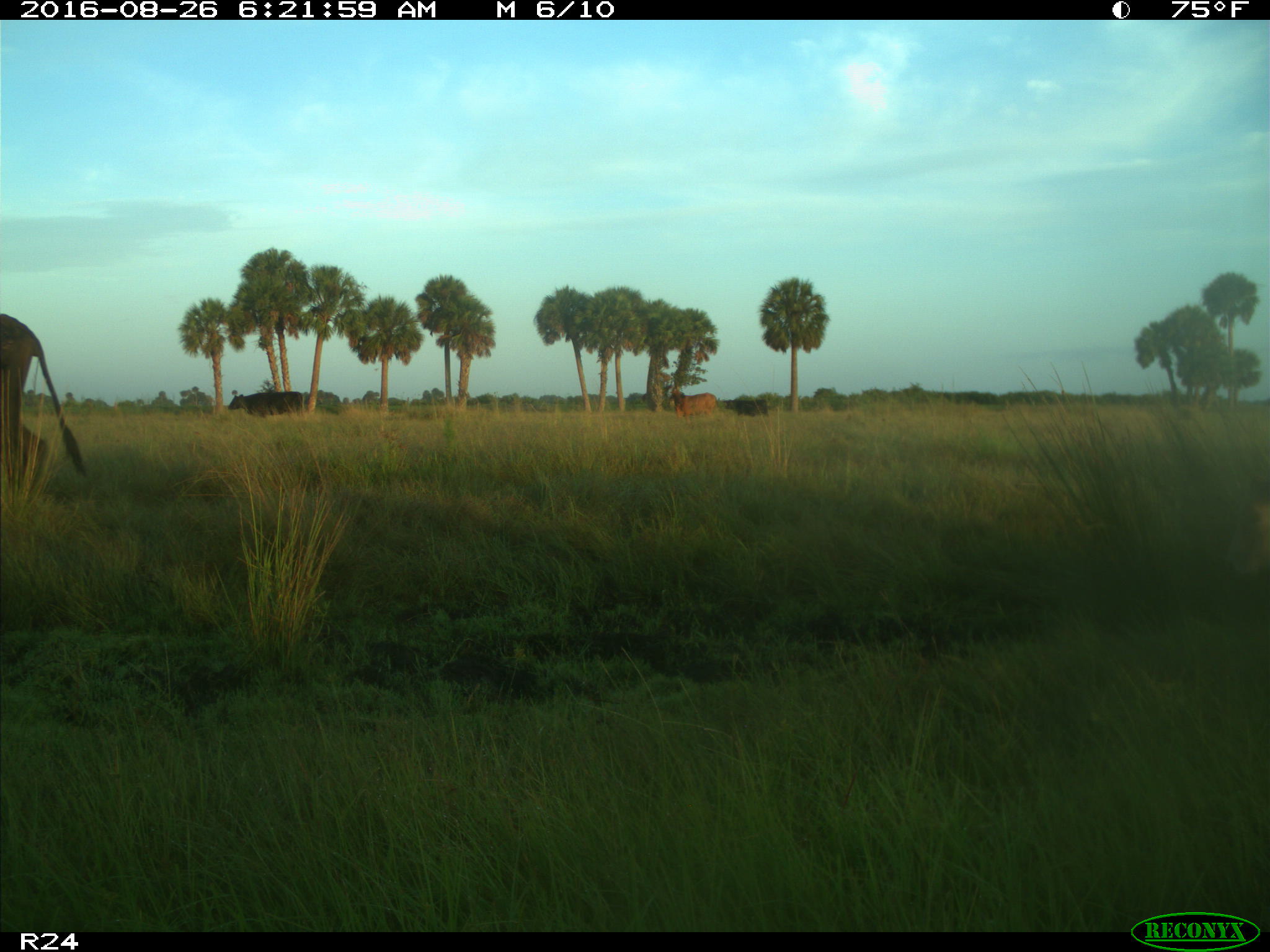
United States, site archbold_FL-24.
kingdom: Animalia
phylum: Chordata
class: Mammalia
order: Artiodactyla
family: Bovidae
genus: Bos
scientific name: Bos taurus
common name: domestic cow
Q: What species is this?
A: Bos taurus (domestic cow).